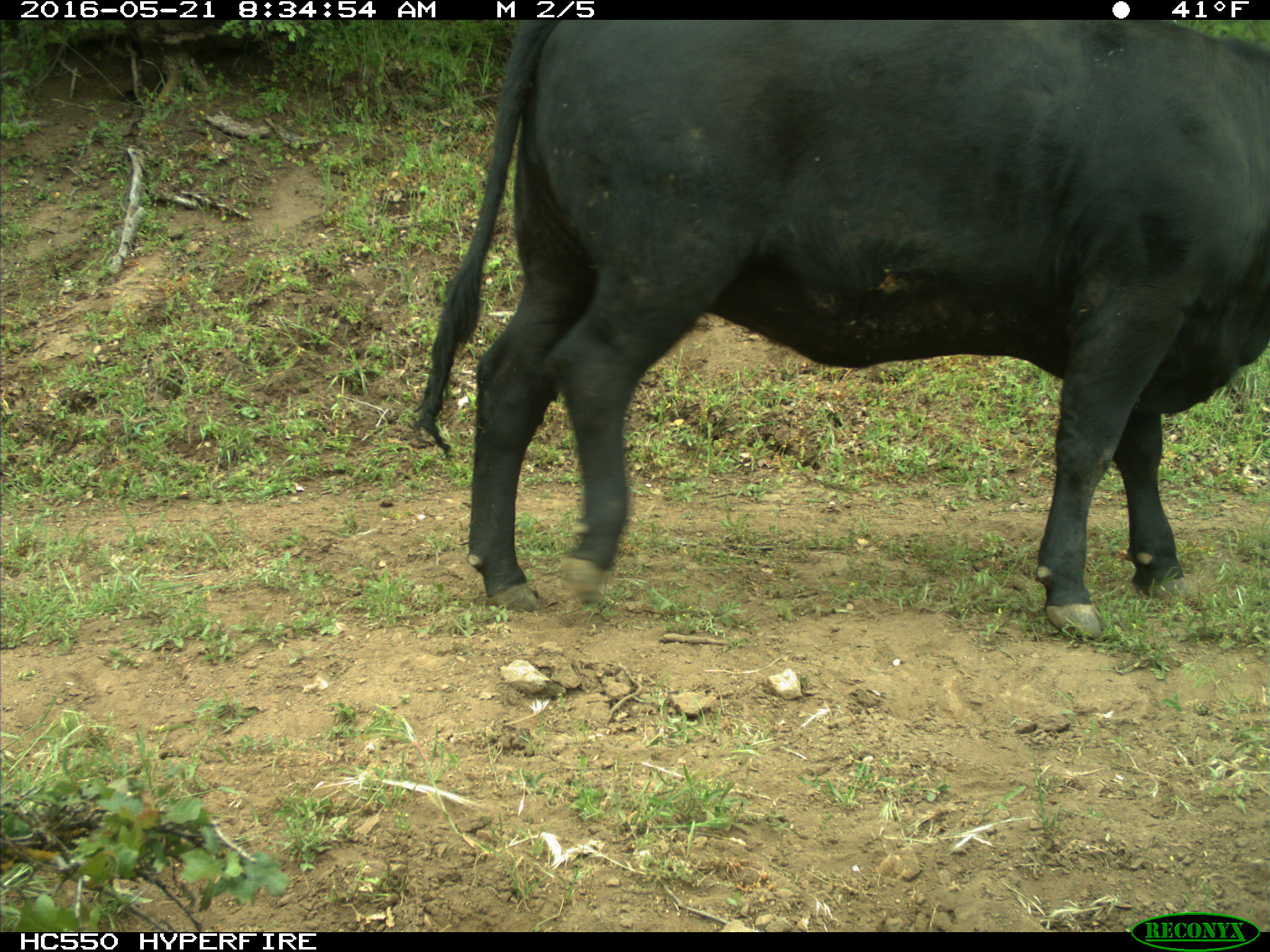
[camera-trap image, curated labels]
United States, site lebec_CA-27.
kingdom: Animalia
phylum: Chordata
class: Mammalia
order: Artiodactyla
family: Bovidae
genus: Bos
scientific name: Bos taurus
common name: domestic cow